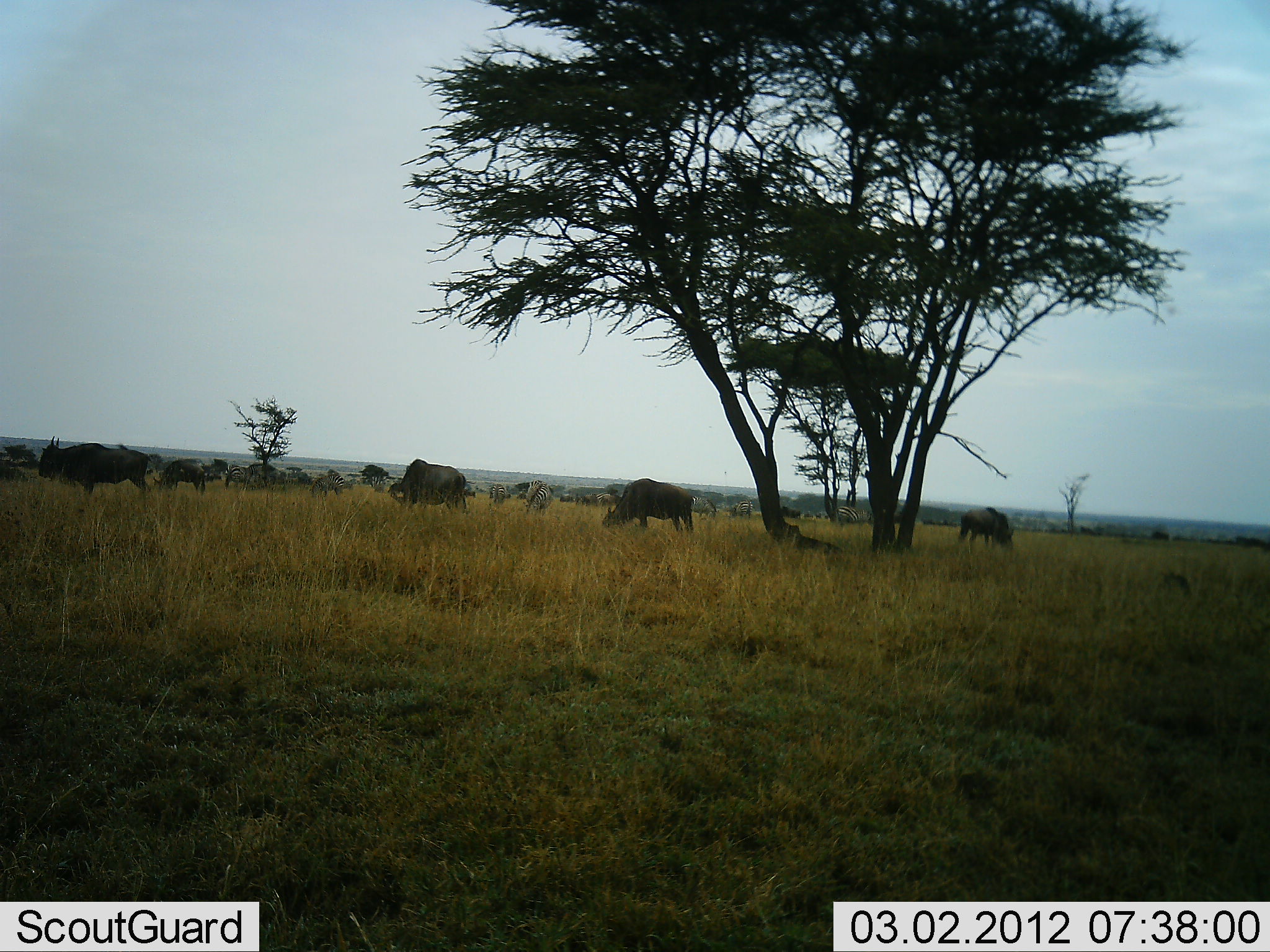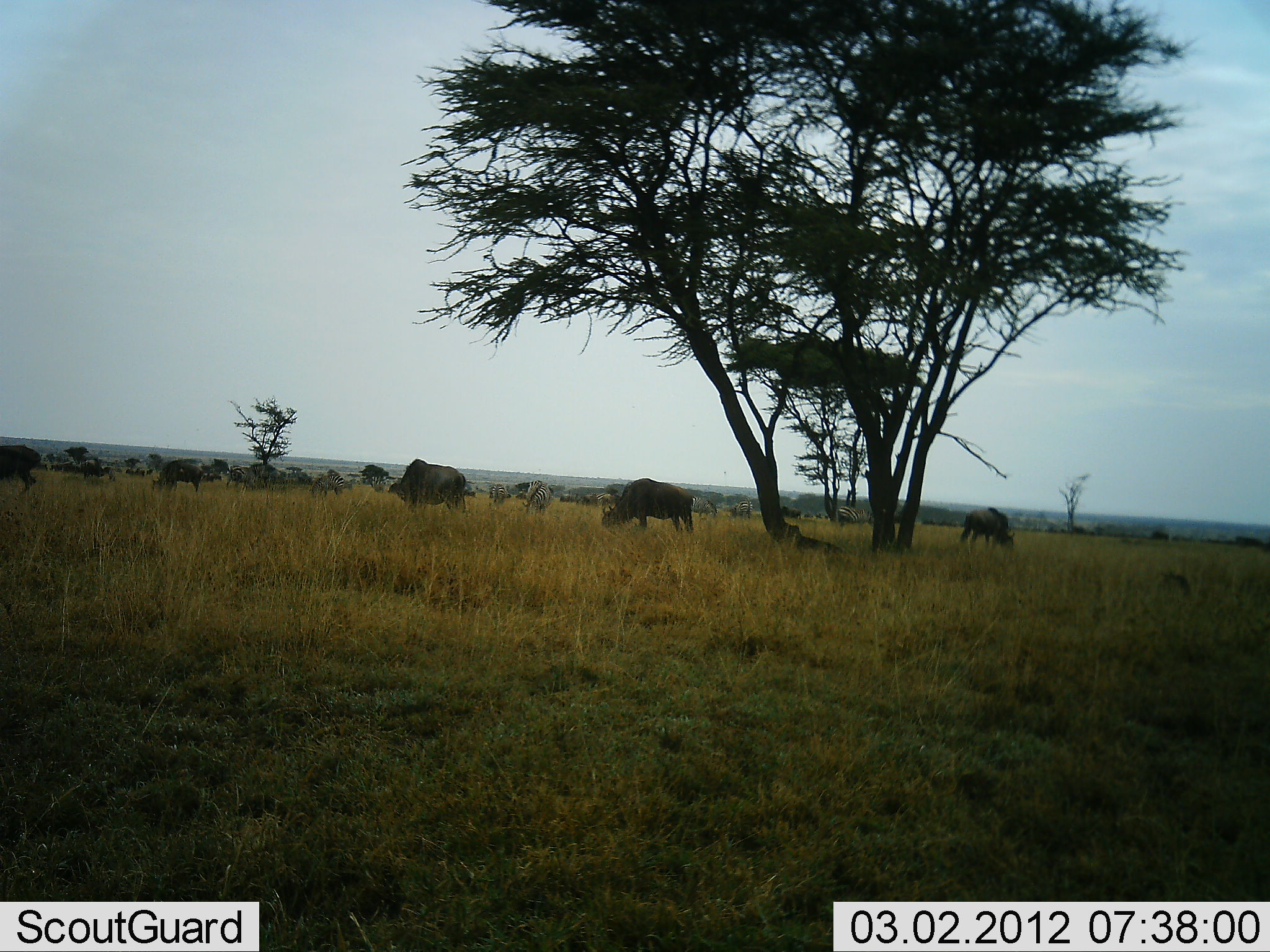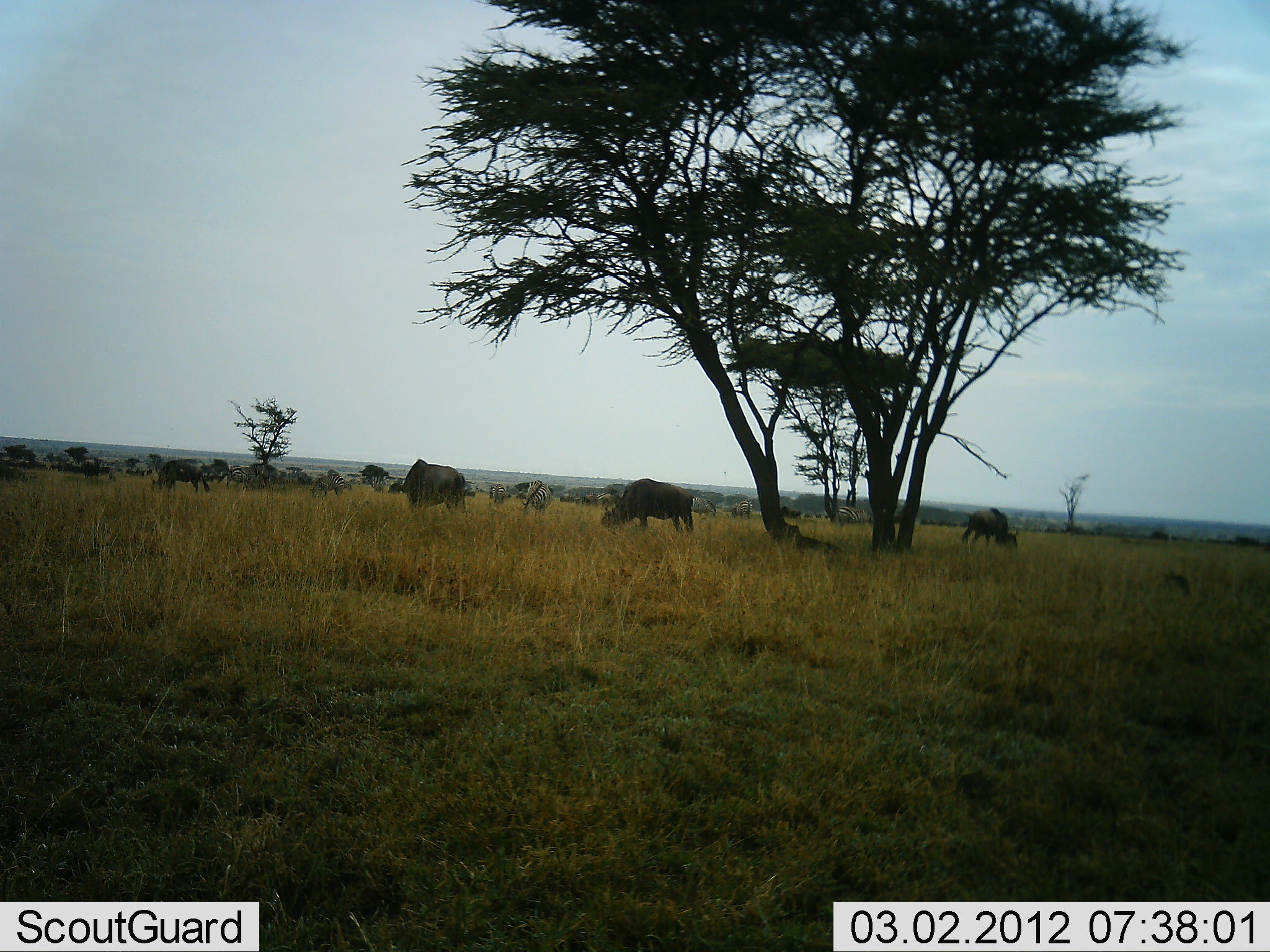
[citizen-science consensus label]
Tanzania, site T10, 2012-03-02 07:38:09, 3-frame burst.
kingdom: Animalia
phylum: Chordata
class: Mammalia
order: Artiodactyla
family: Bovidae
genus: Connochaetes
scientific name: Connochaetes taurinus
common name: blue wildebeest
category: wildebeest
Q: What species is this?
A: Wildebeest (blue wildebeest) (Connochaetes taurinus).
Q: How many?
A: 6.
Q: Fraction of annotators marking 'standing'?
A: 44%.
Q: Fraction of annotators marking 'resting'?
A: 6%.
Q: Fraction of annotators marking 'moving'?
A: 56%.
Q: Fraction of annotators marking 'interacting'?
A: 0%.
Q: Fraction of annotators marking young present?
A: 0%.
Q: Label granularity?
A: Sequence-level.